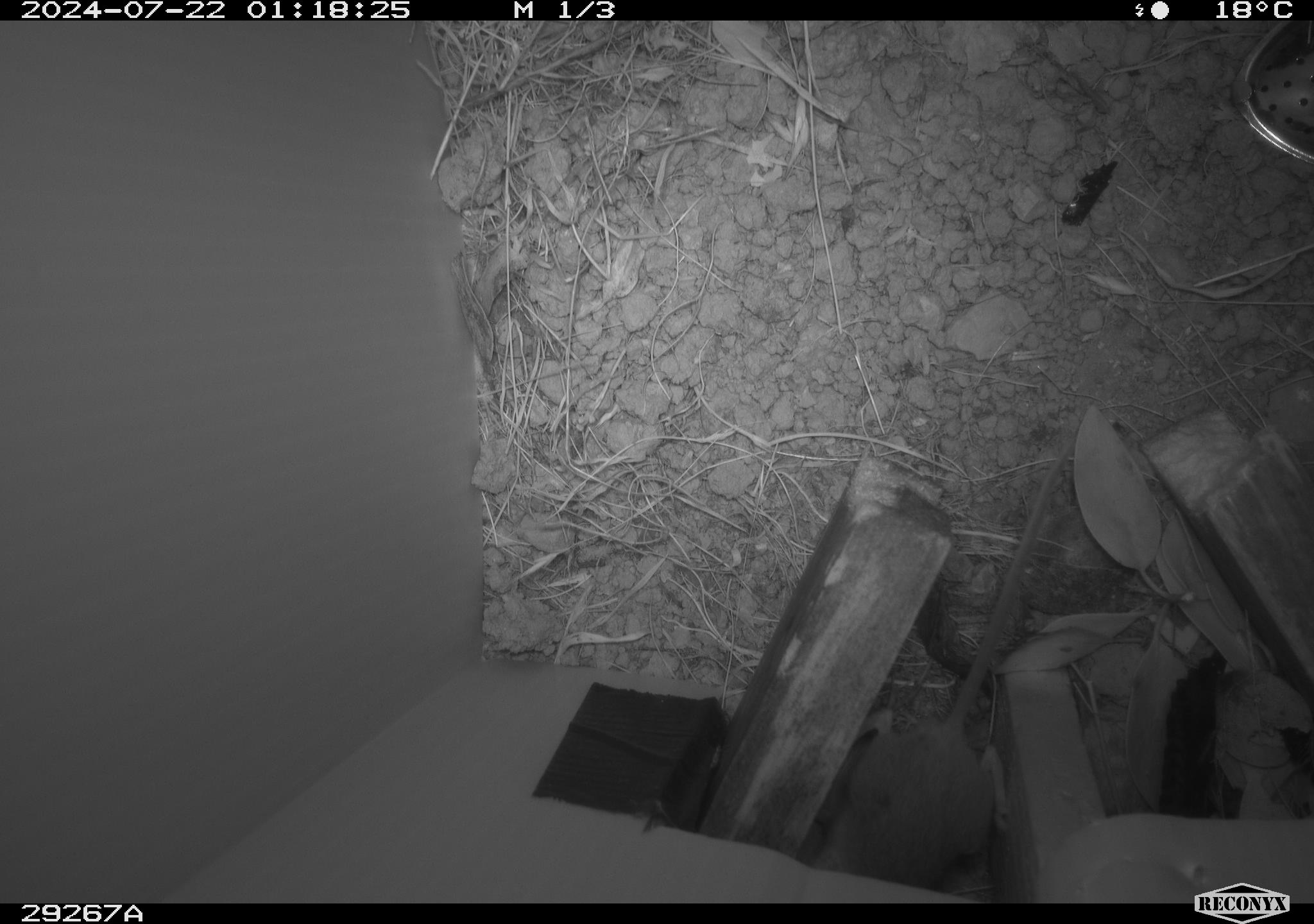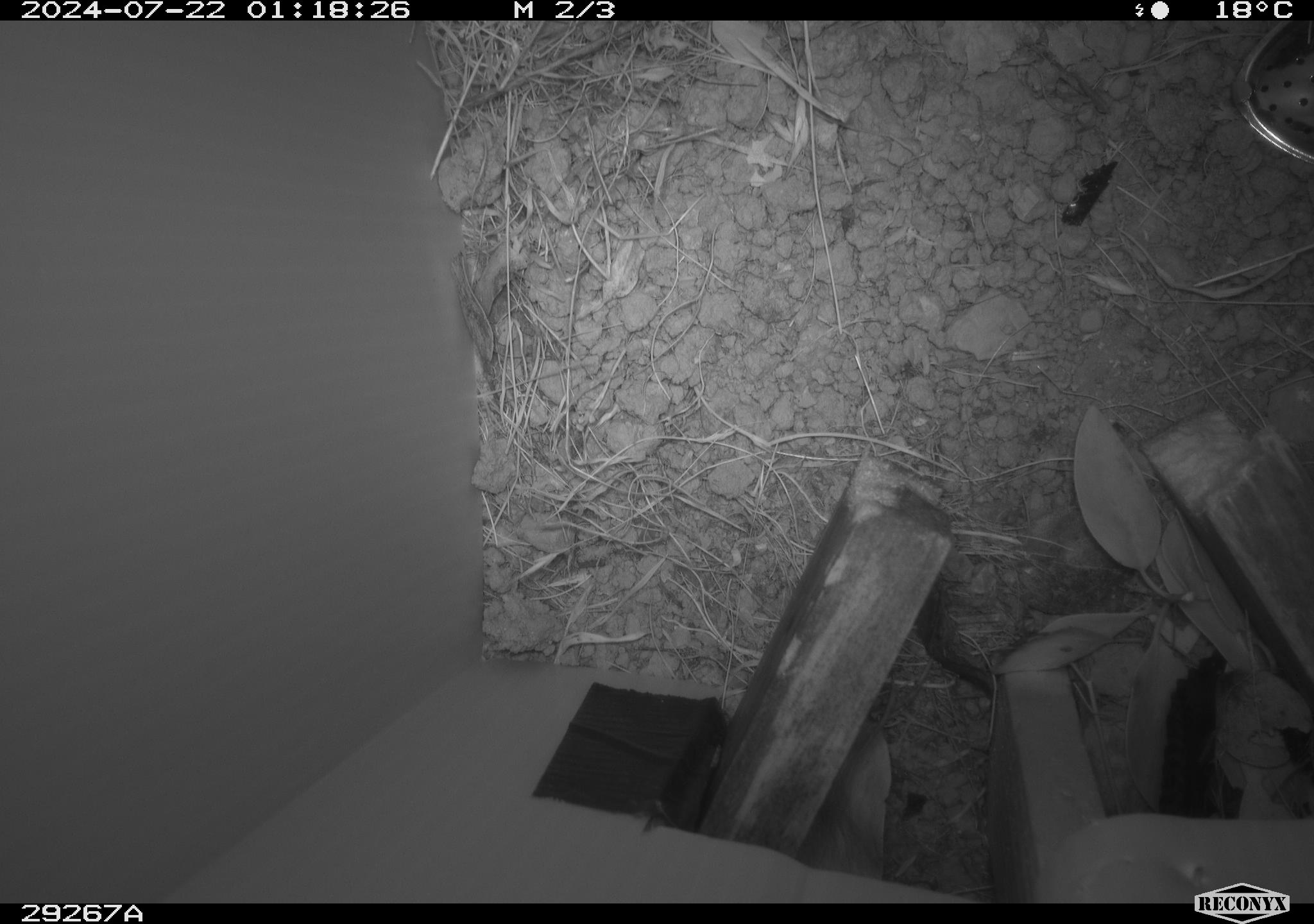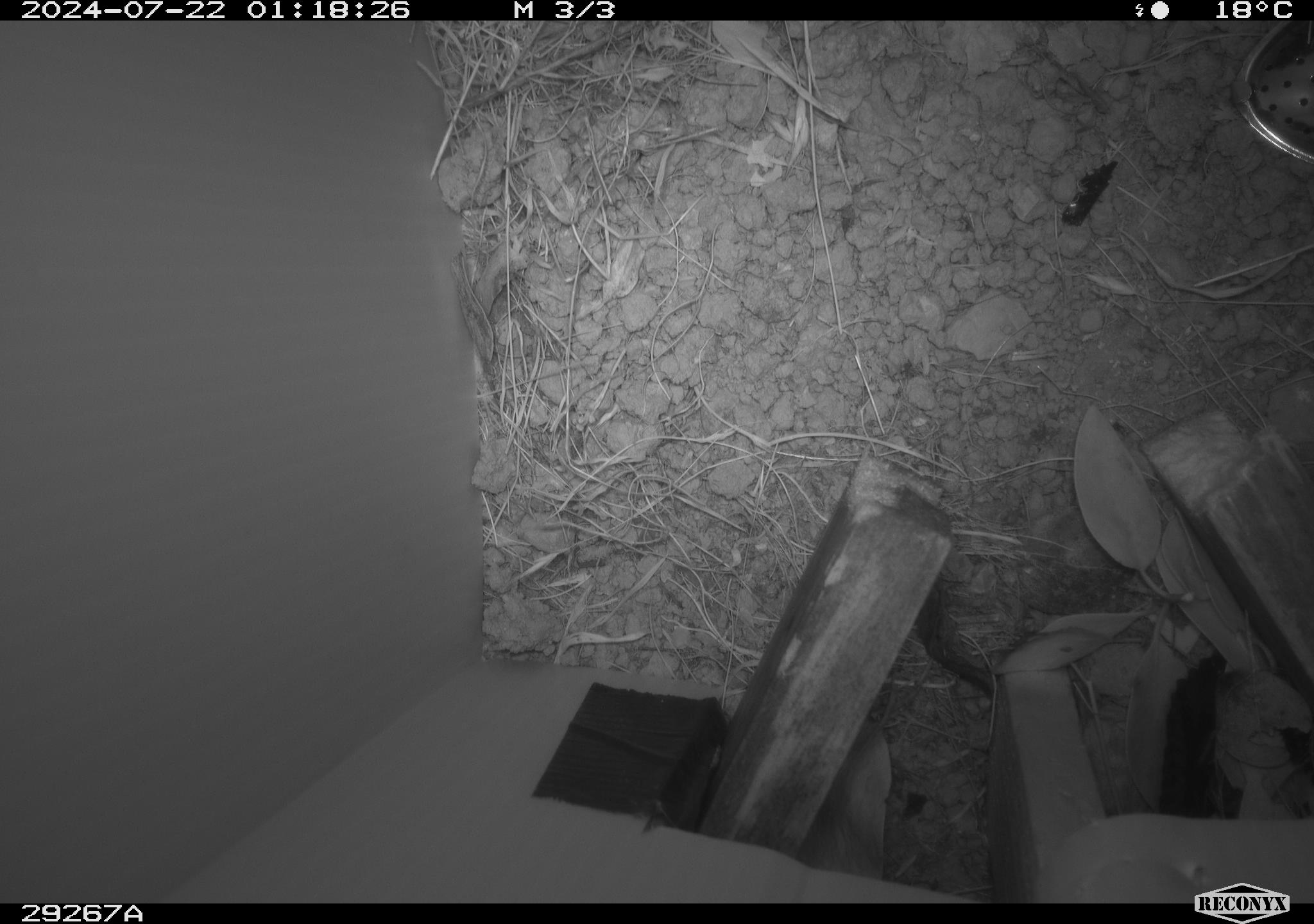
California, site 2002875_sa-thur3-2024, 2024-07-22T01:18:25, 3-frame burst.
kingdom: Animalia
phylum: Chordata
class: Mammalia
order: Rodentia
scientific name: Rodentia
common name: mouse species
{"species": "mouse species (Rodentia)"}